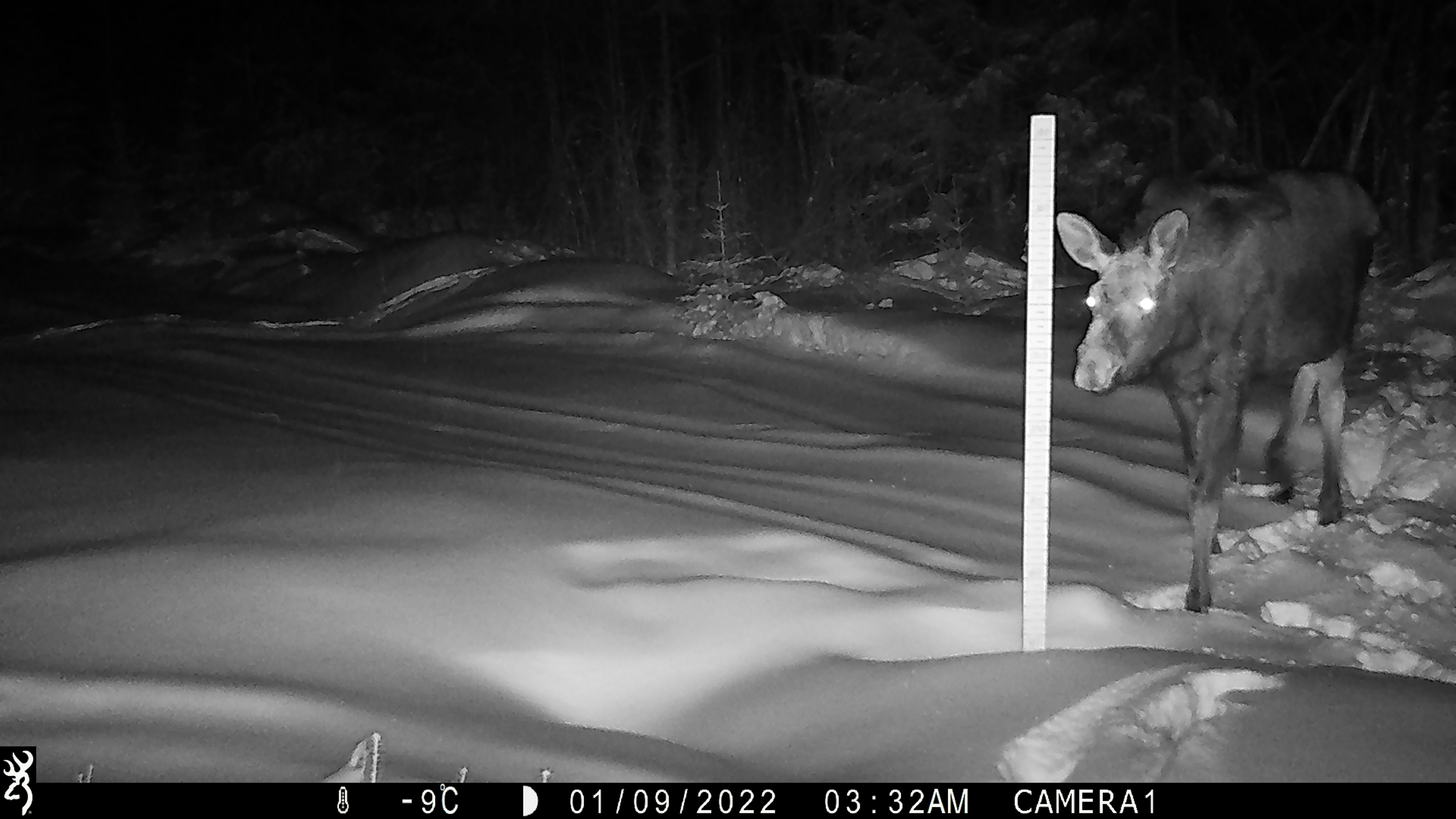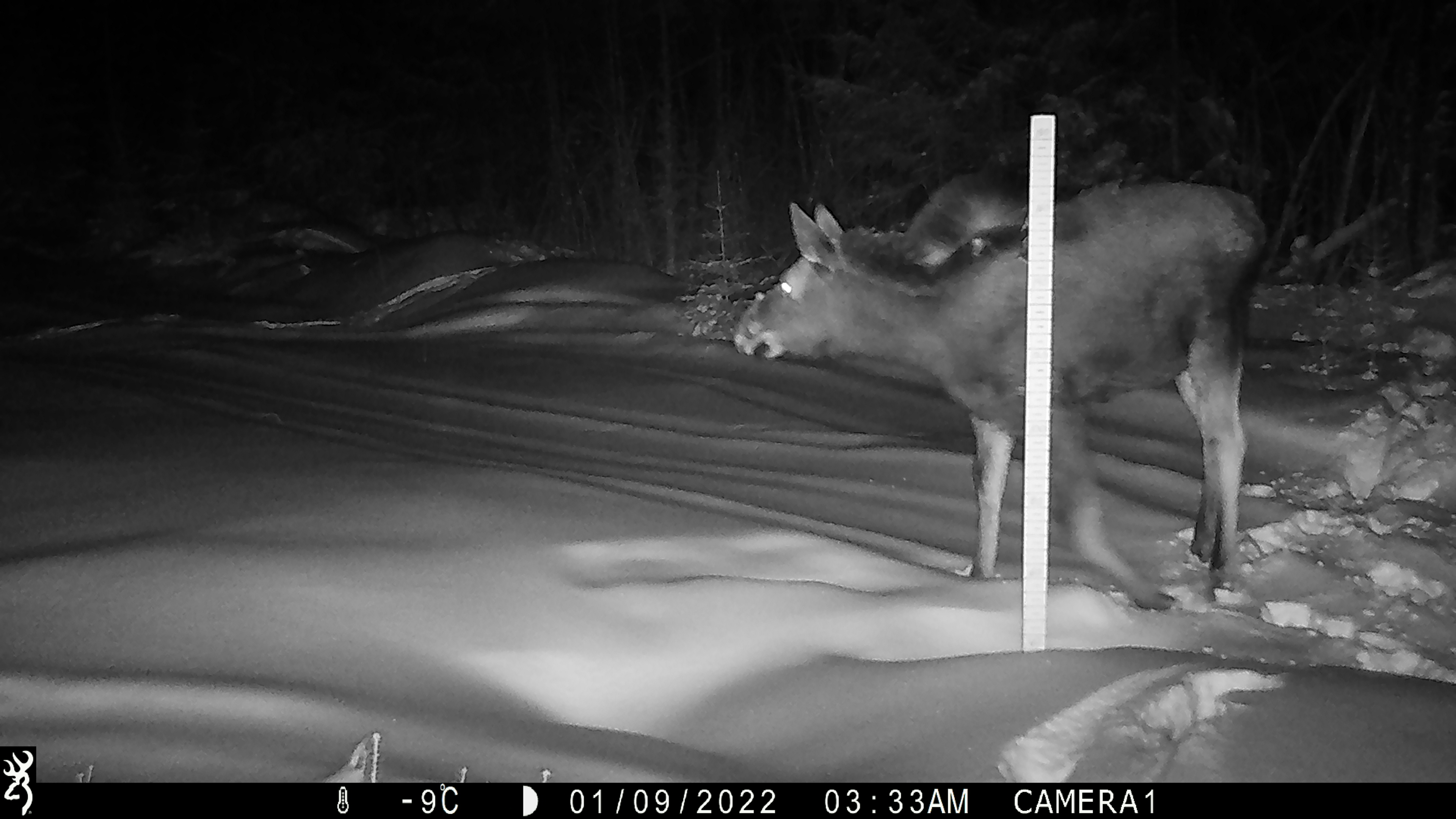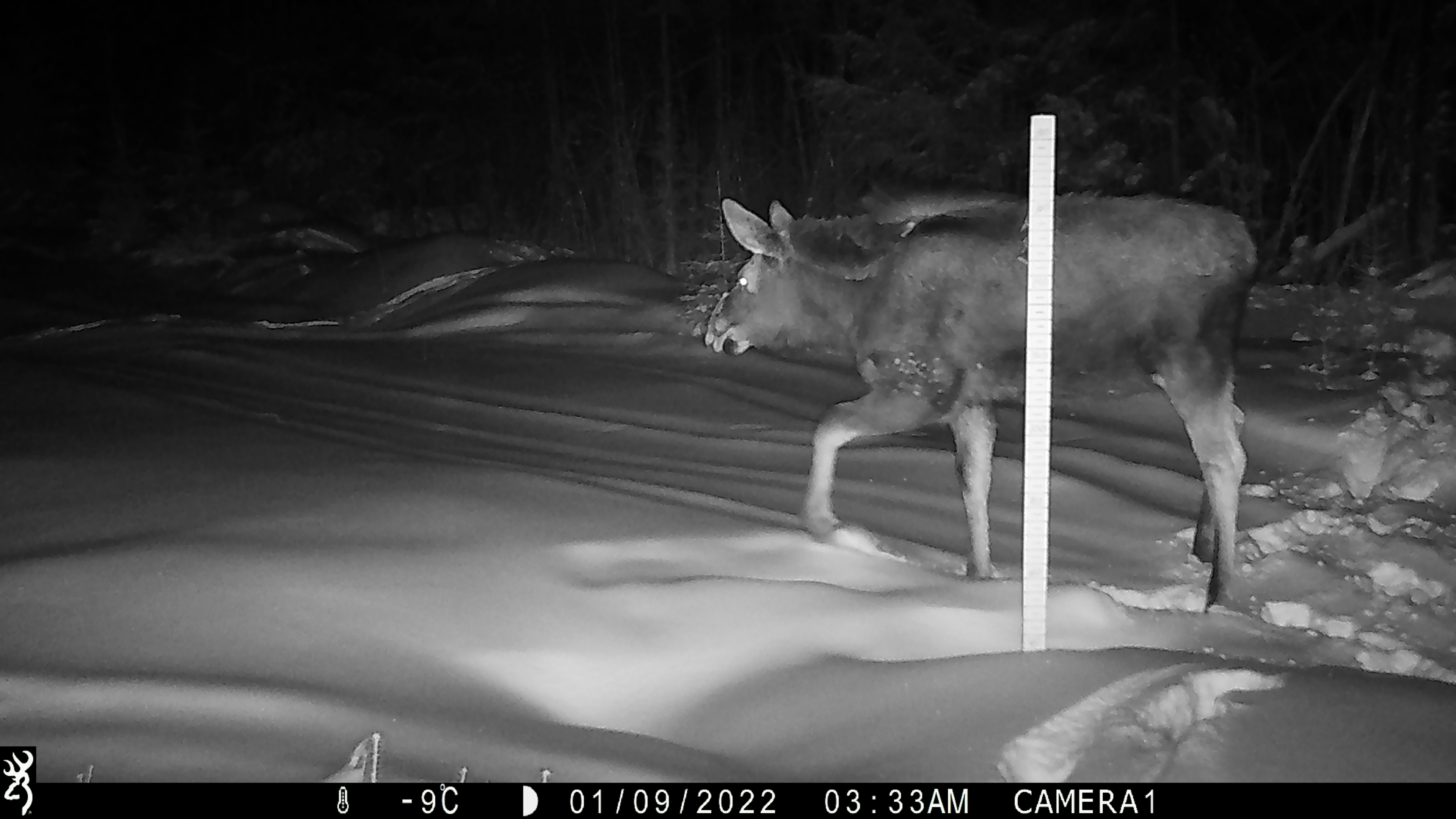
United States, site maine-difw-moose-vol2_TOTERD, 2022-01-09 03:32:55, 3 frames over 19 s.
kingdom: Animalia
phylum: Chordata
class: Mammalia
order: Artiodactyla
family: Cervidae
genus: Alces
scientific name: Alces alces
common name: moose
Moose (Alces alces).